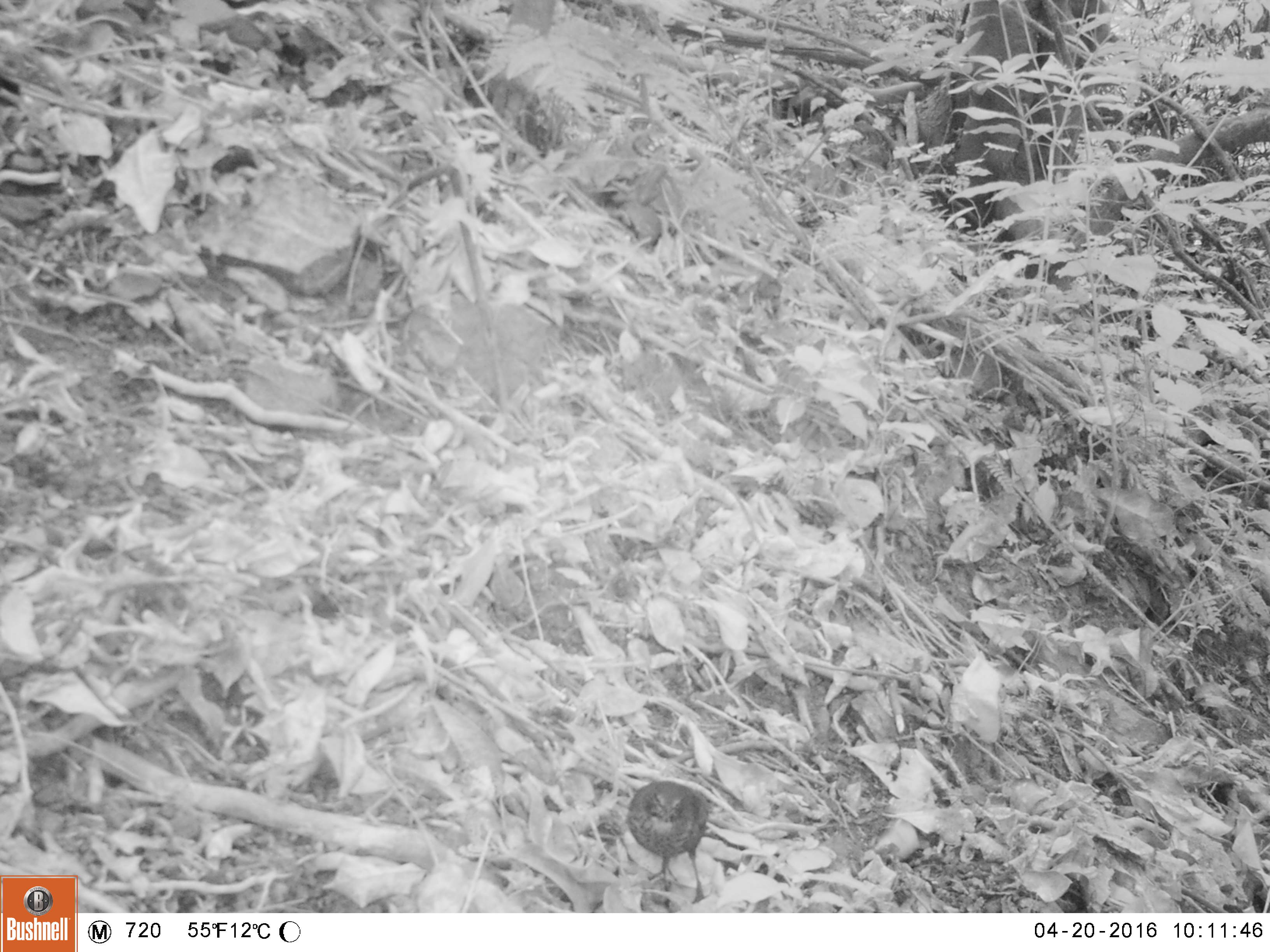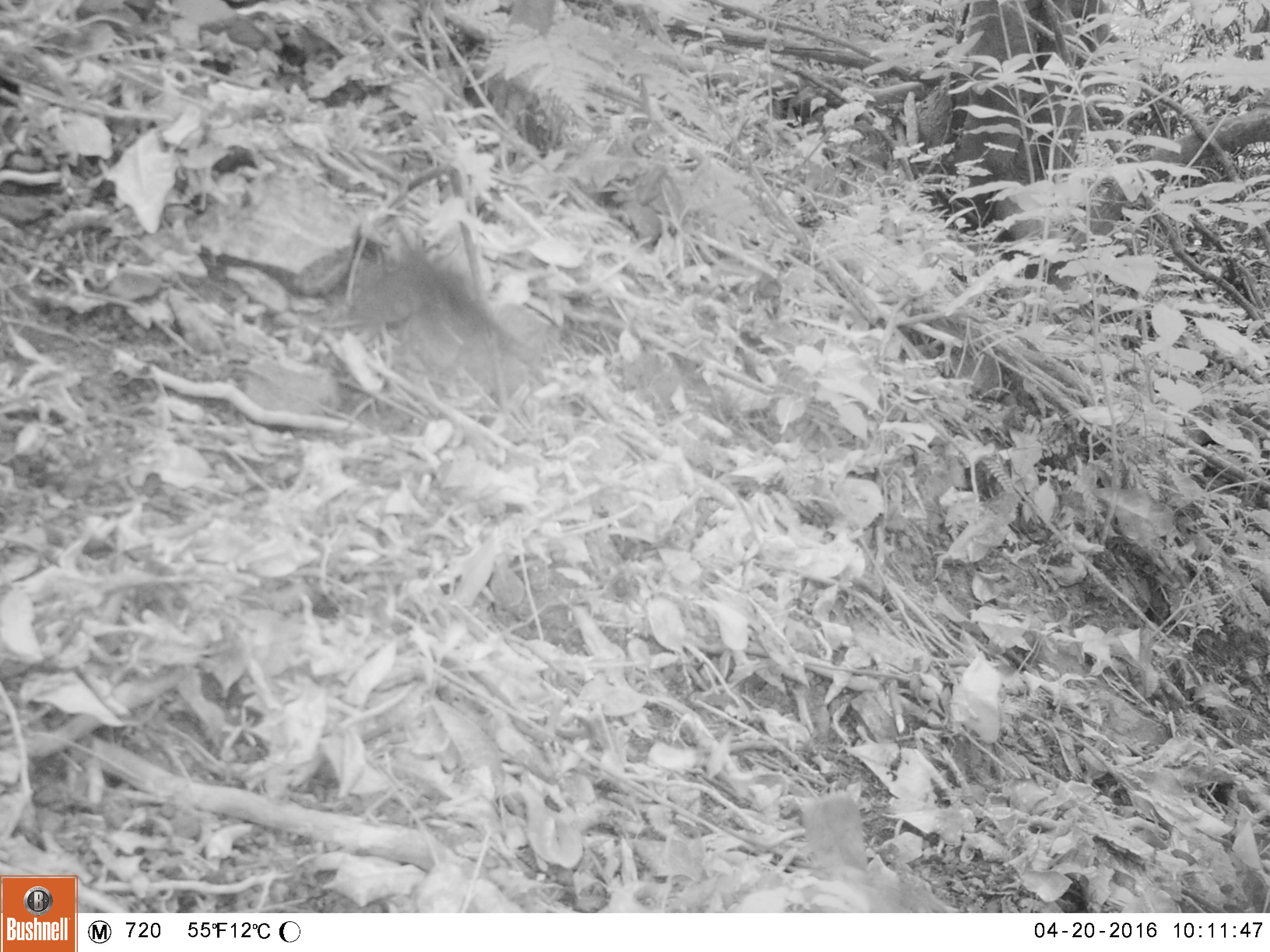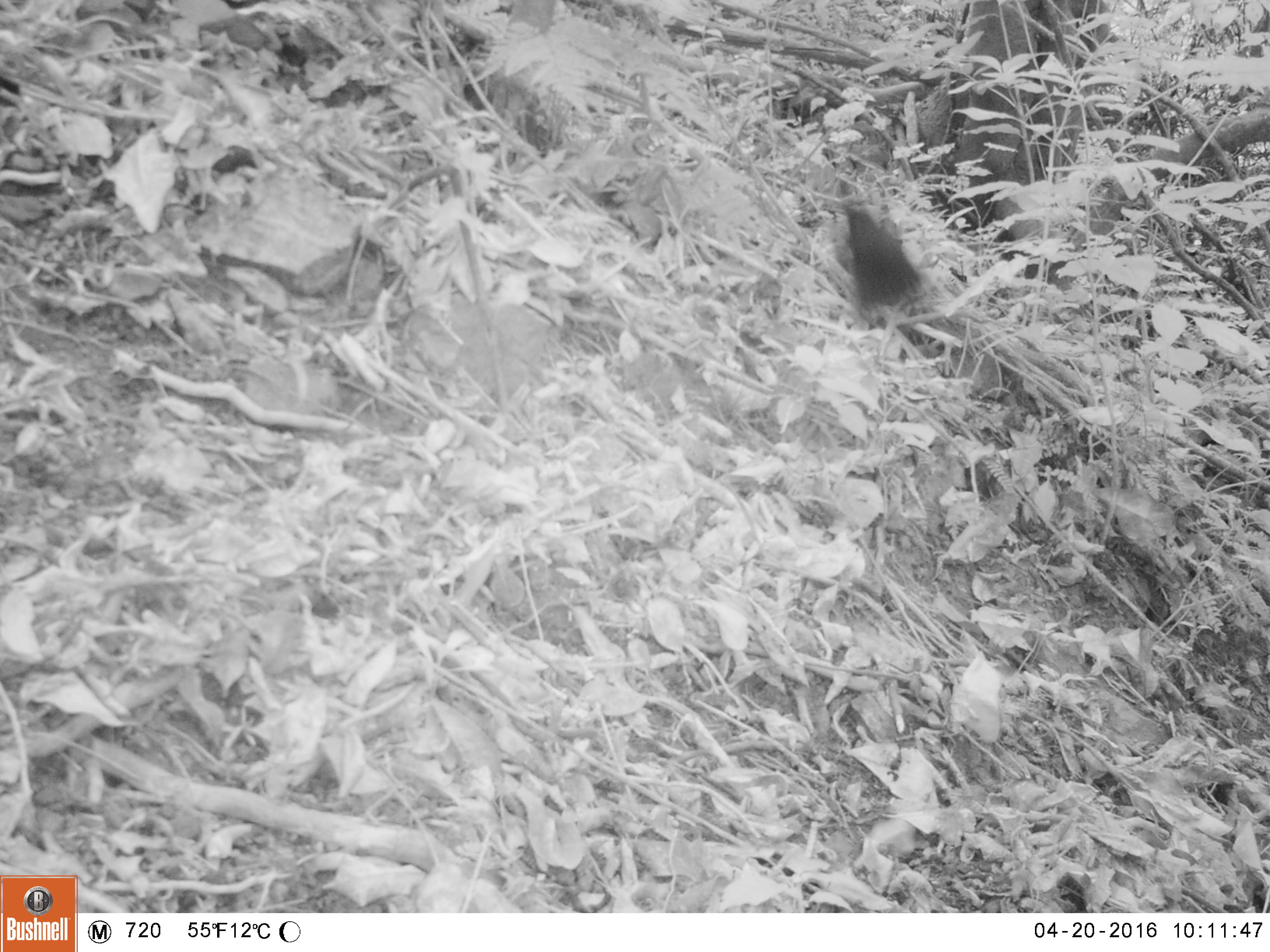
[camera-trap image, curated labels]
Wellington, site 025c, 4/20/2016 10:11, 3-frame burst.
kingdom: Animalia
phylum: Chordata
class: Aves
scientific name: Aves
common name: bird